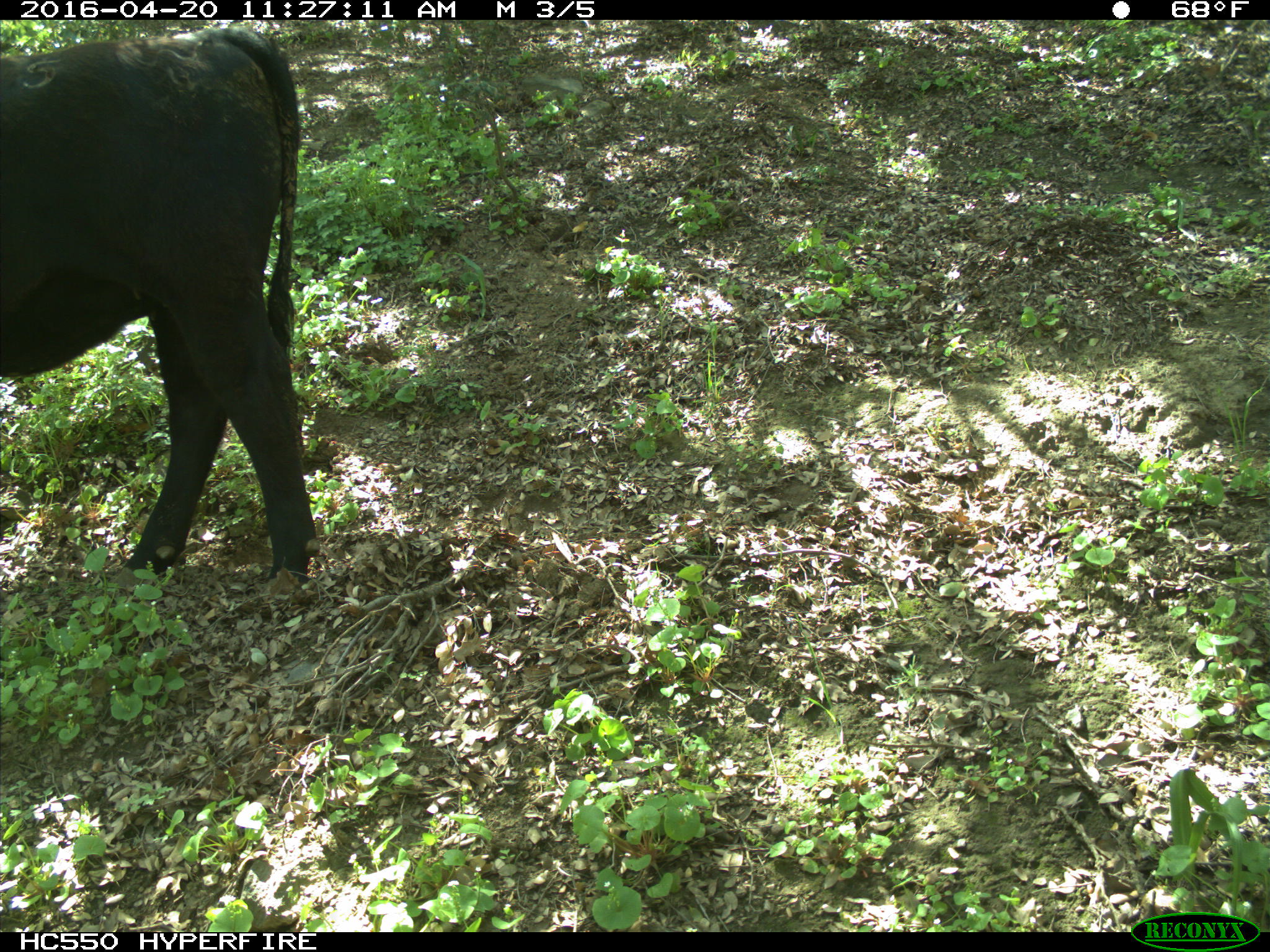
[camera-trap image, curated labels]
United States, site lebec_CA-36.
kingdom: Animalia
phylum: Chordata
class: Mammalia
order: Artiodactyla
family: Bovidae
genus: Bos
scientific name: Bos taurus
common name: domestic cow